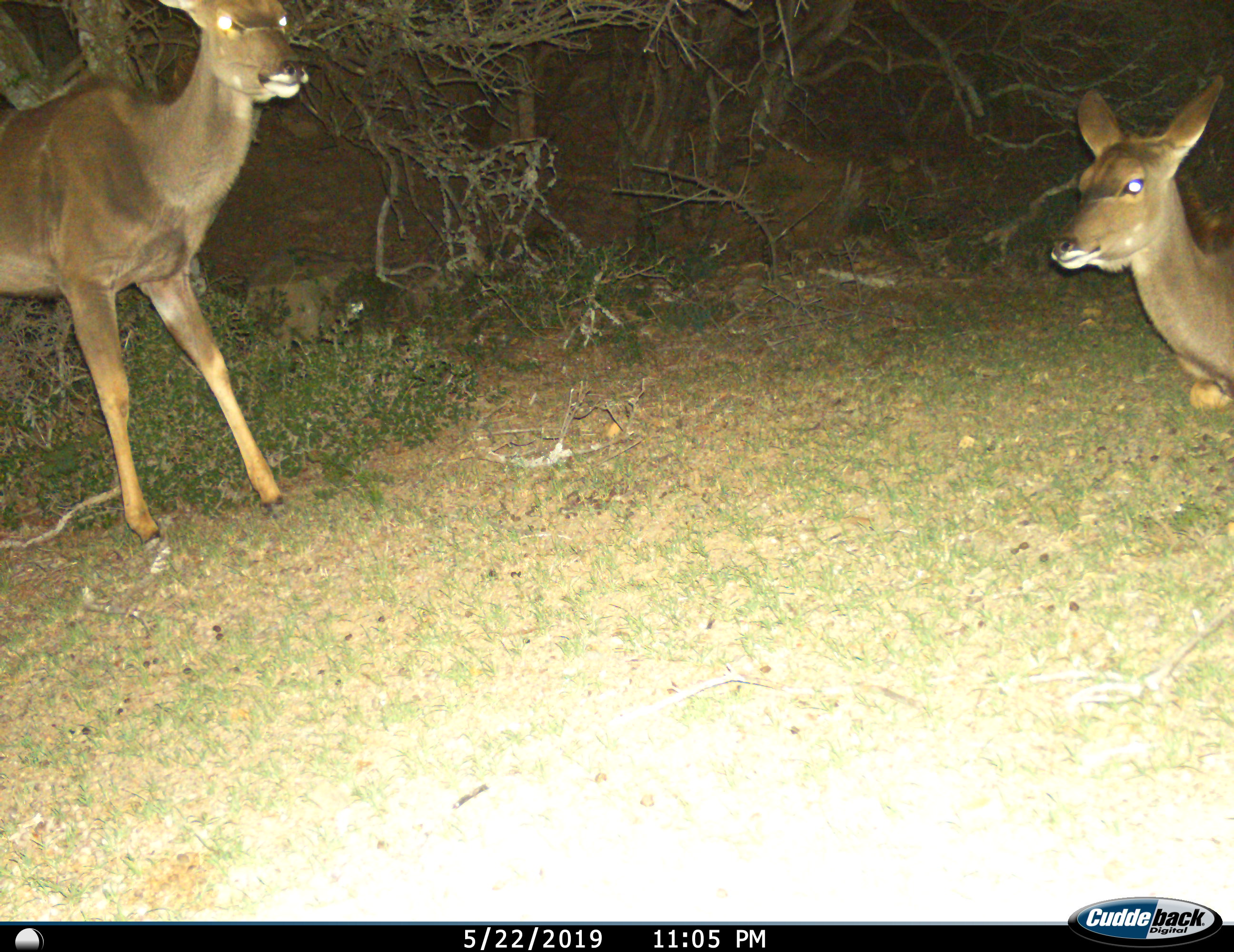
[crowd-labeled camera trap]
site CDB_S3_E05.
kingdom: Animalia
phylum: Chordata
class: Mammalia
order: Artiodactyla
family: Bovidae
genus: Tragelaphus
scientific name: Tragelaphus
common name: kudu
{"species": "kudu (Tragelaphus)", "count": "2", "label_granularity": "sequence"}